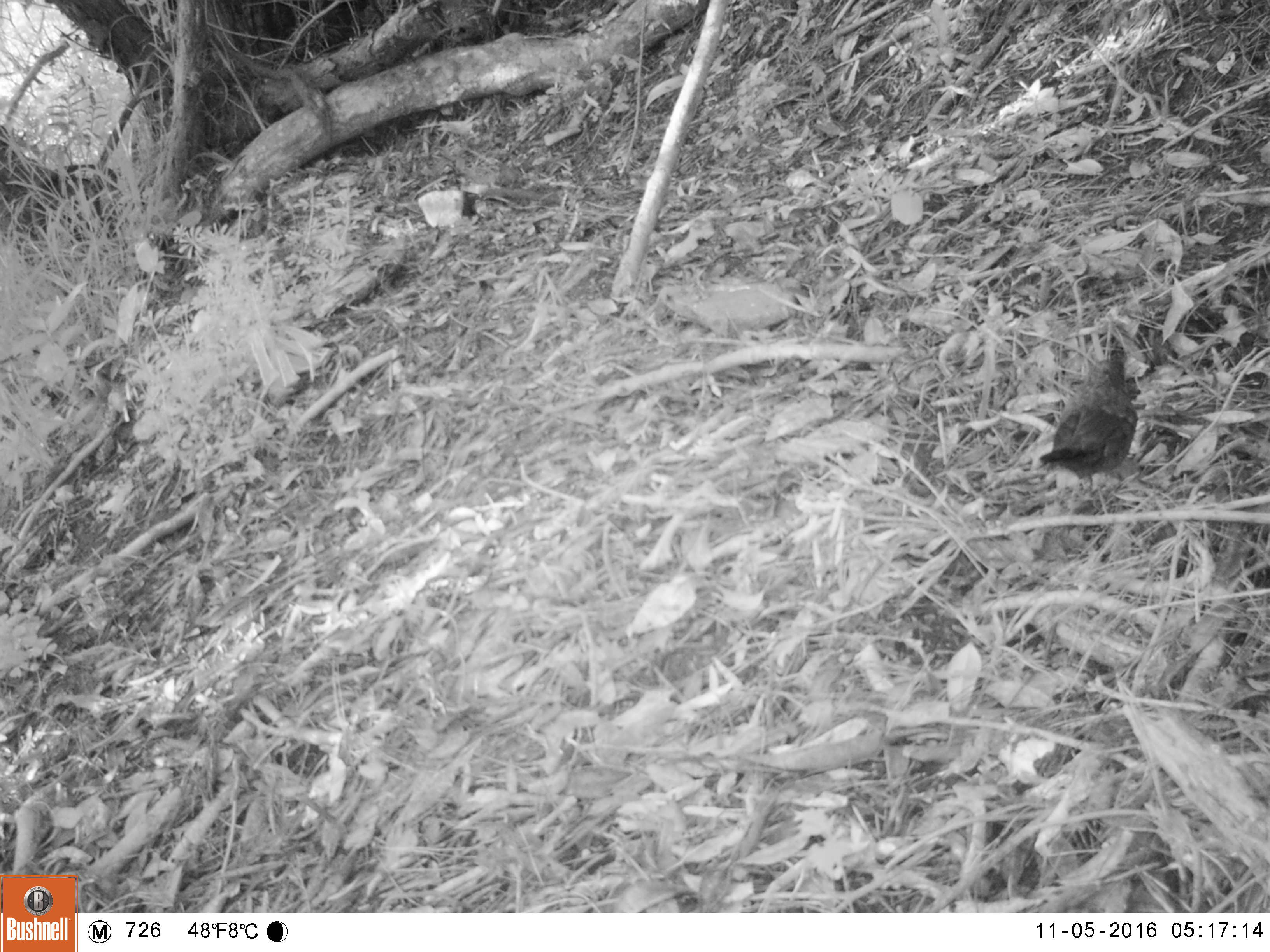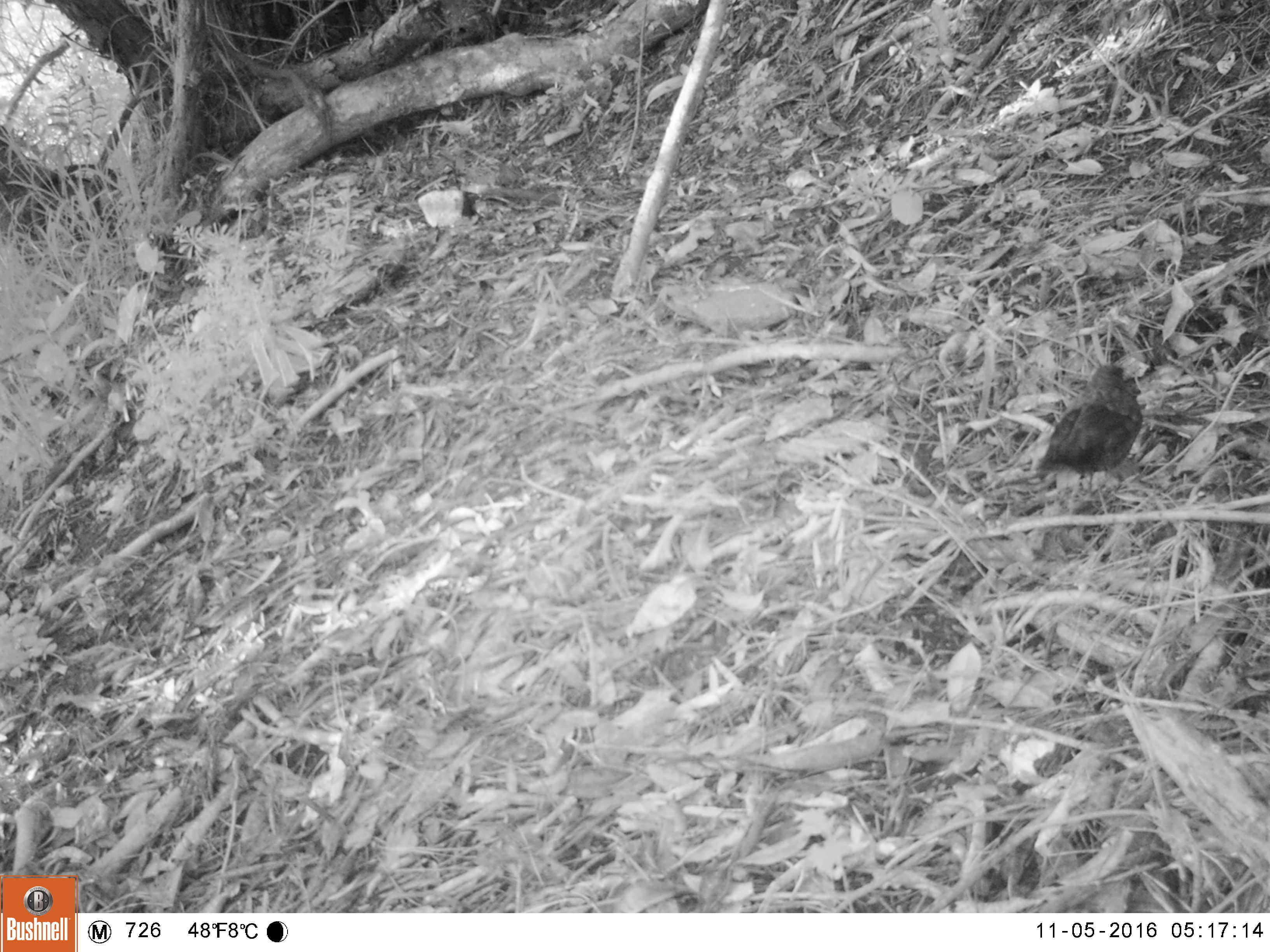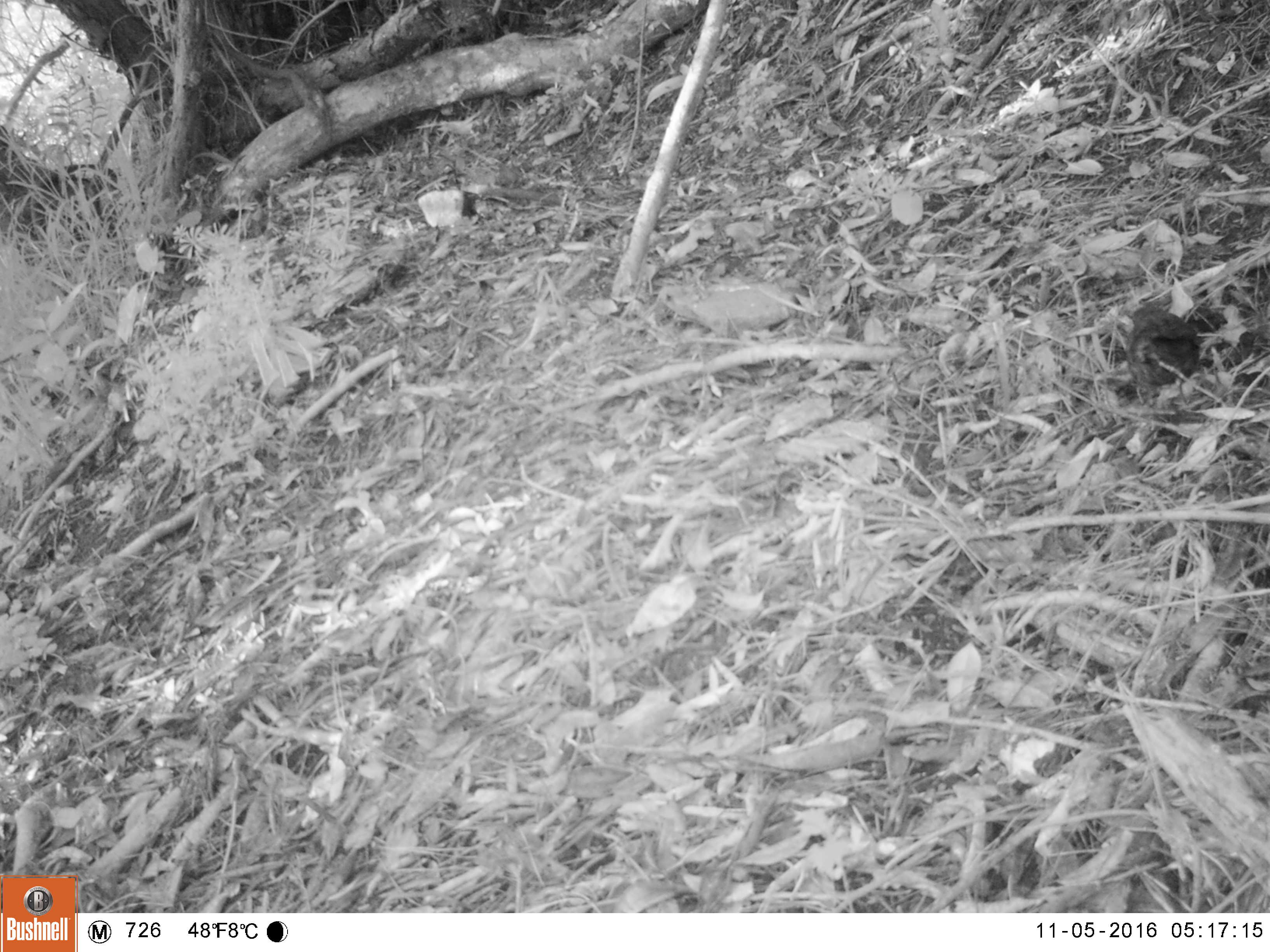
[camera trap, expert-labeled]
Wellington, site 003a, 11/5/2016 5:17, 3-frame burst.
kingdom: Animalia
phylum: Chordata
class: Aves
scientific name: Aves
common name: bird